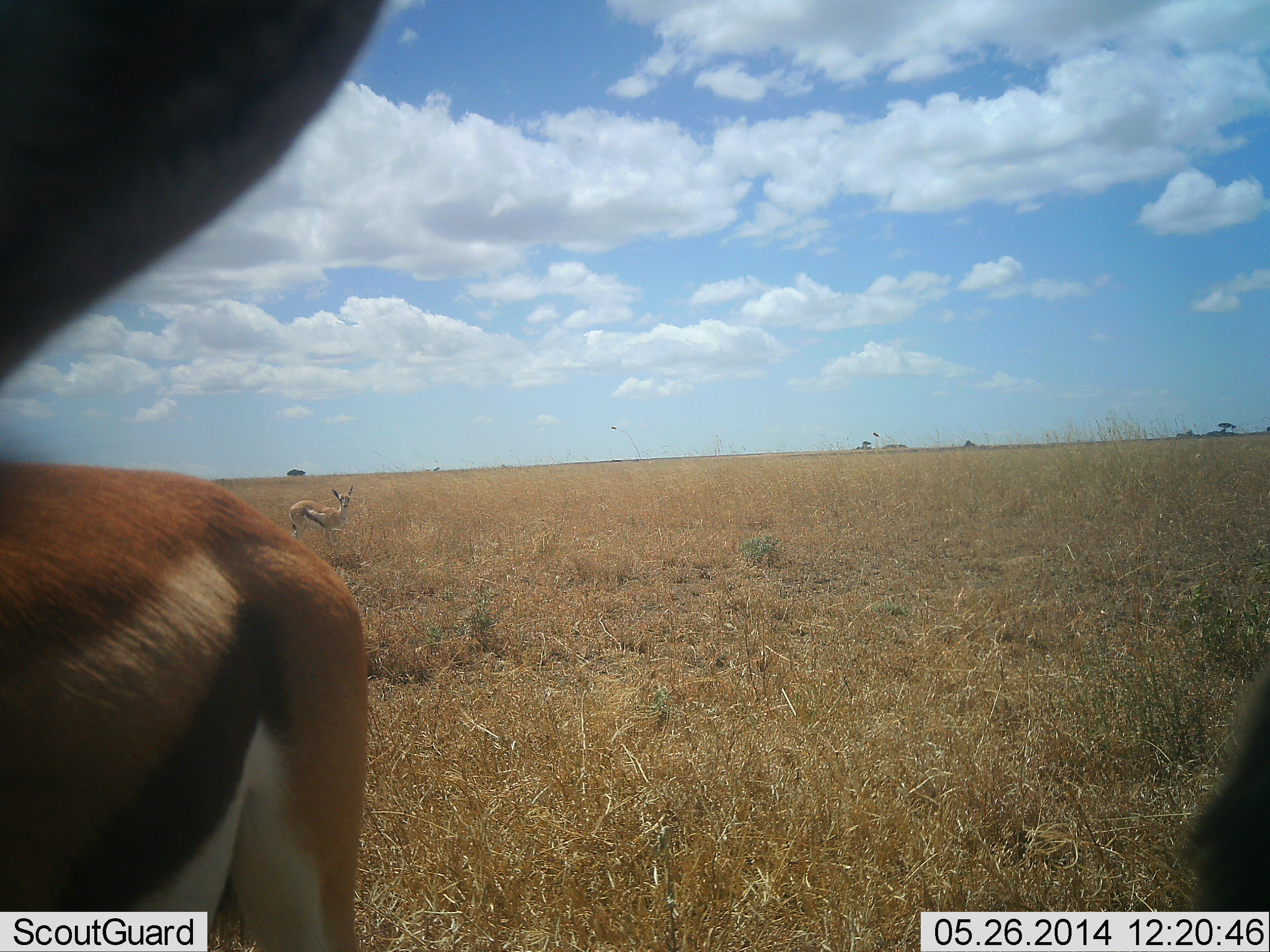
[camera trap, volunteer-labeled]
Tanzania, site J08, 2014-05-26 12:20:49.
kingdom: Animalia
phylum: Chordata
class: Mammalia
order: Artiodactyla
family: Bovidae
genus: Eudorcas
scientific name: Eudorcas thomsonii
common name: thomson's gazelle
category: gazellethomsons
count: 3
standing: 100%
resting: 0%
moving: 0%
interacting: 0%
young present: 20%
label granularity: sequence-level